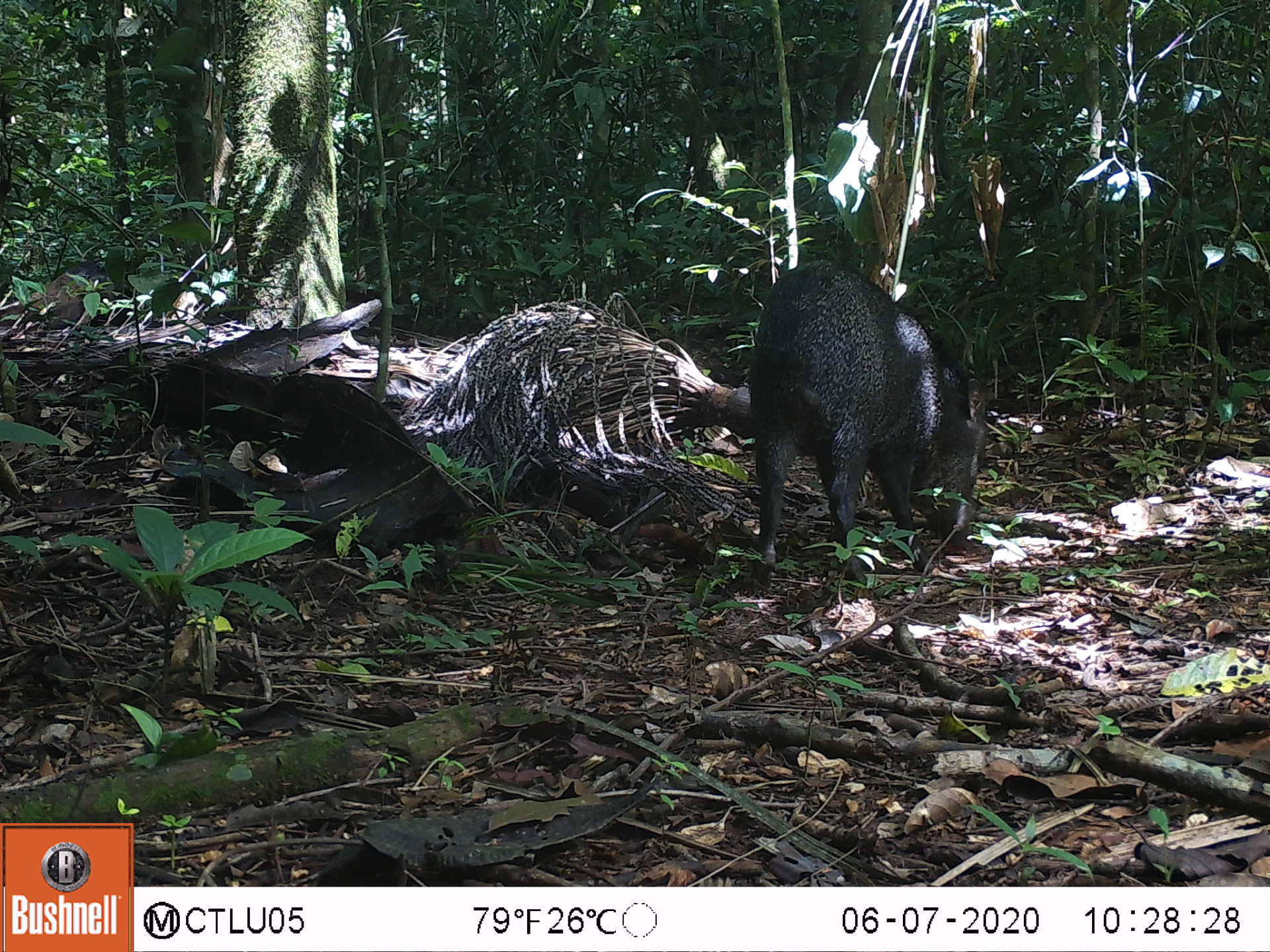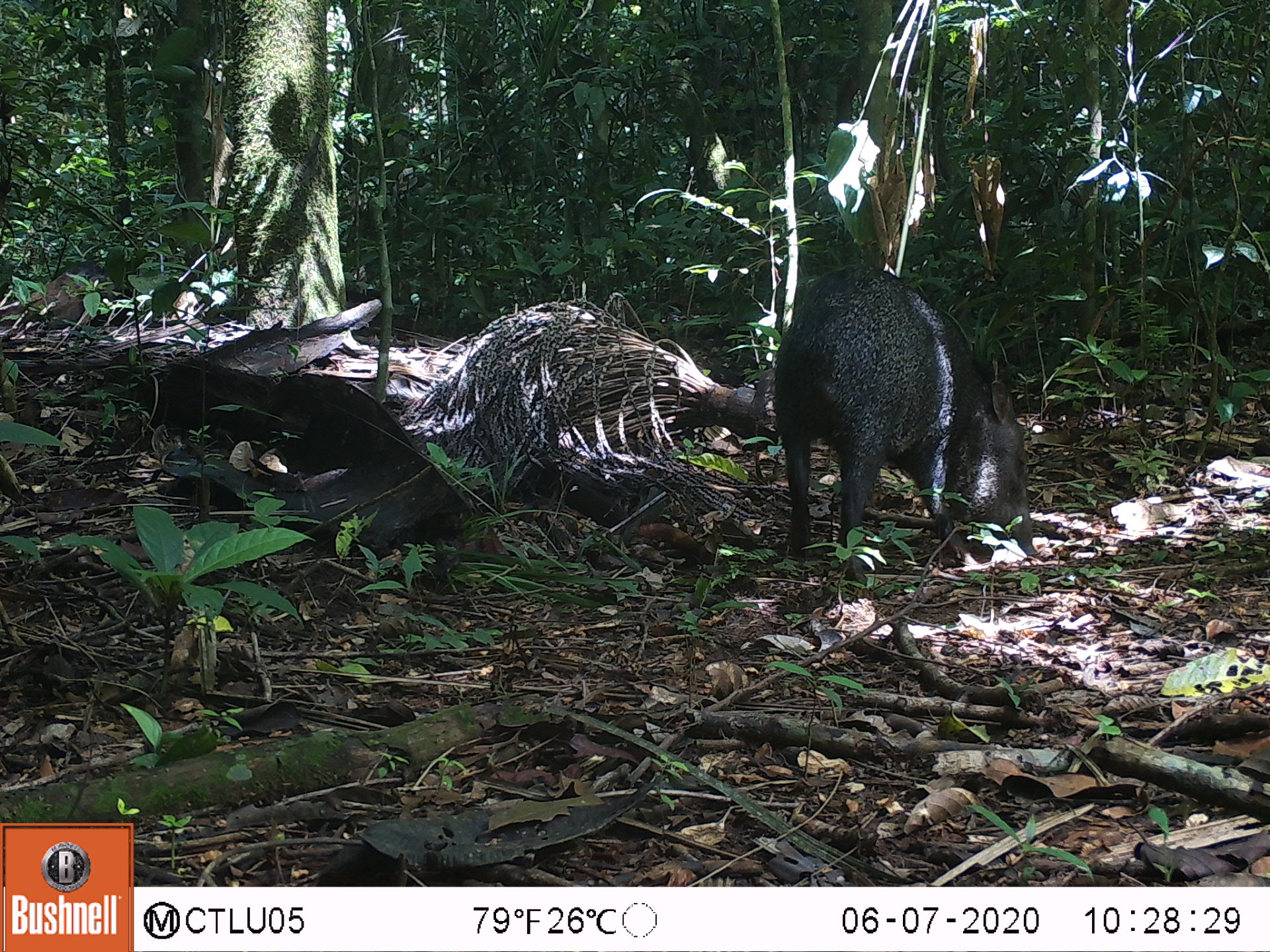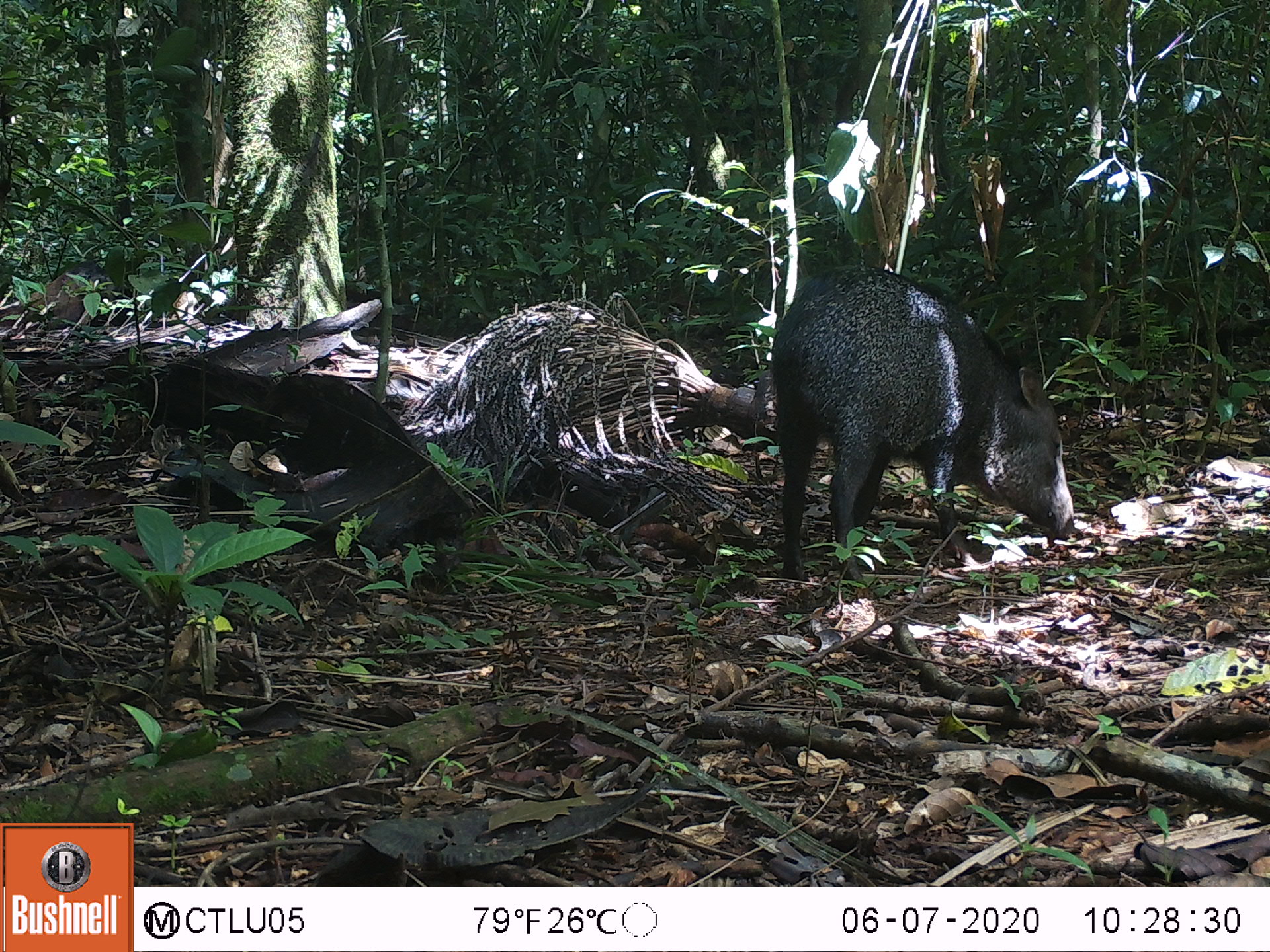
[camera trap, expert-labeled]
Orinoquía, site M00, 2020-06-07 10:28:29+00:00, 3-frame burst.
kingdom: Animalia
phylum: Chordata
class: Mammalia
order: Artiodactyla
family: Tayassuidae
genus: Pecari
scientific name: Pecari tajacu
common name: collared peccary